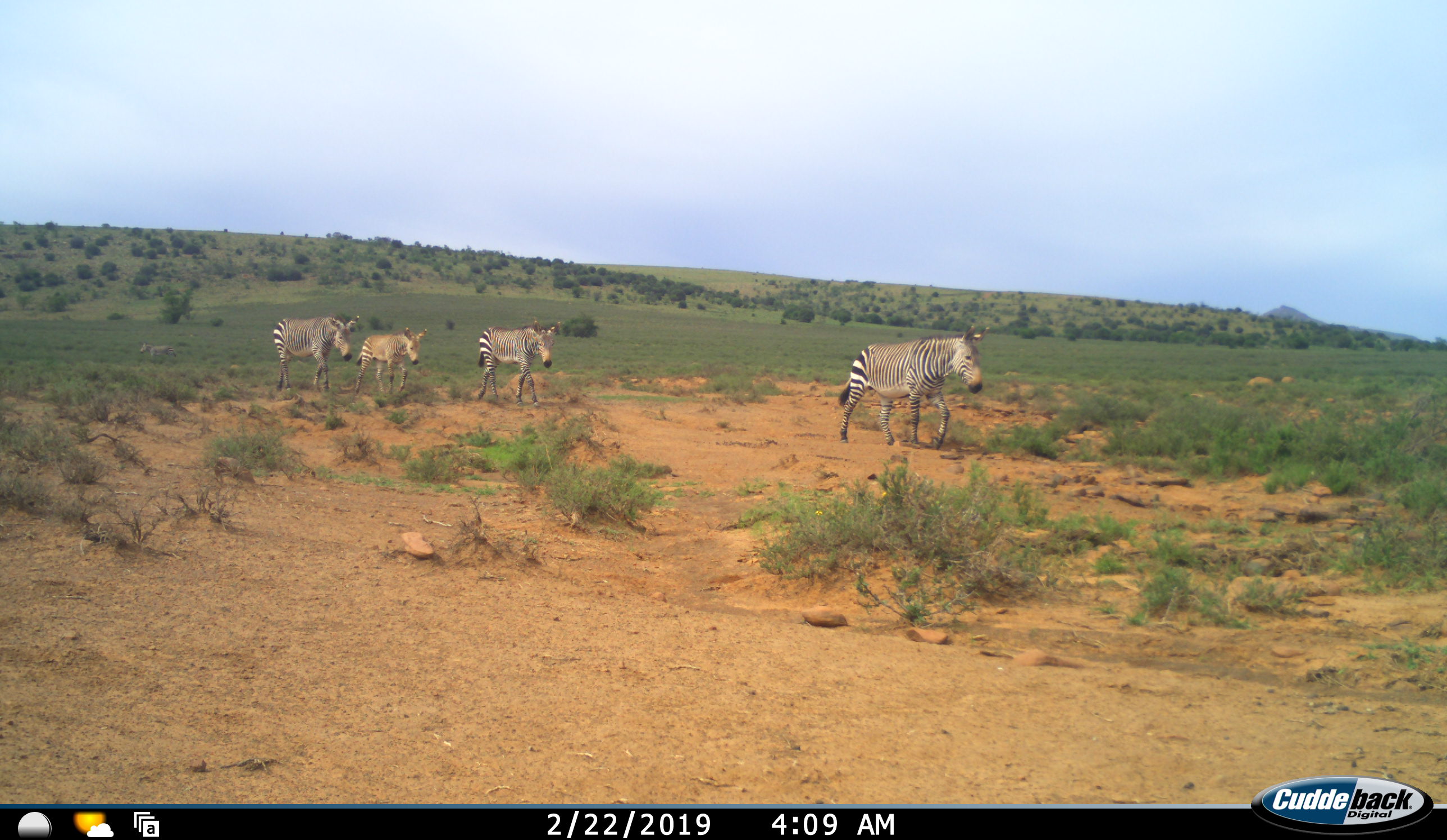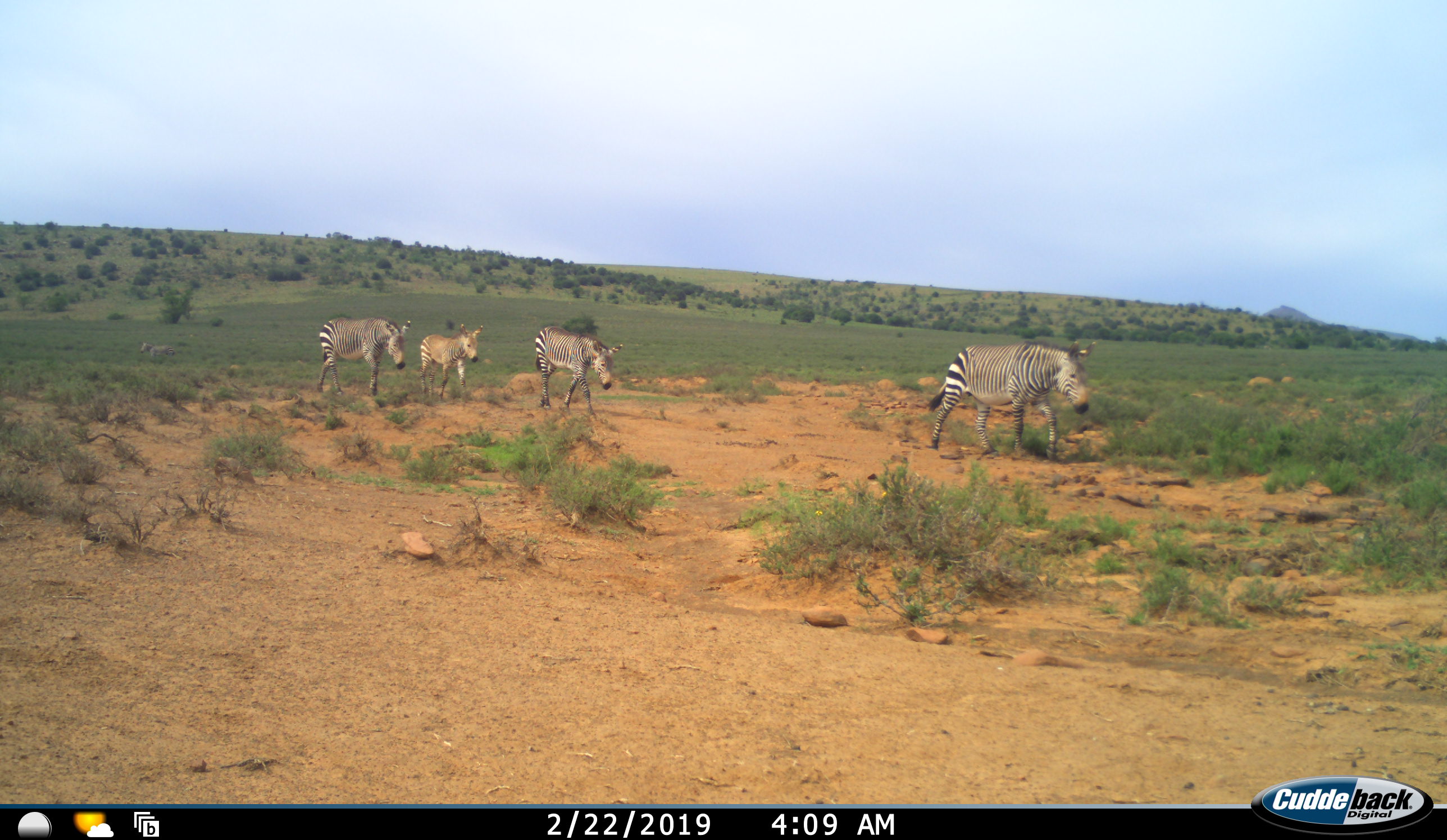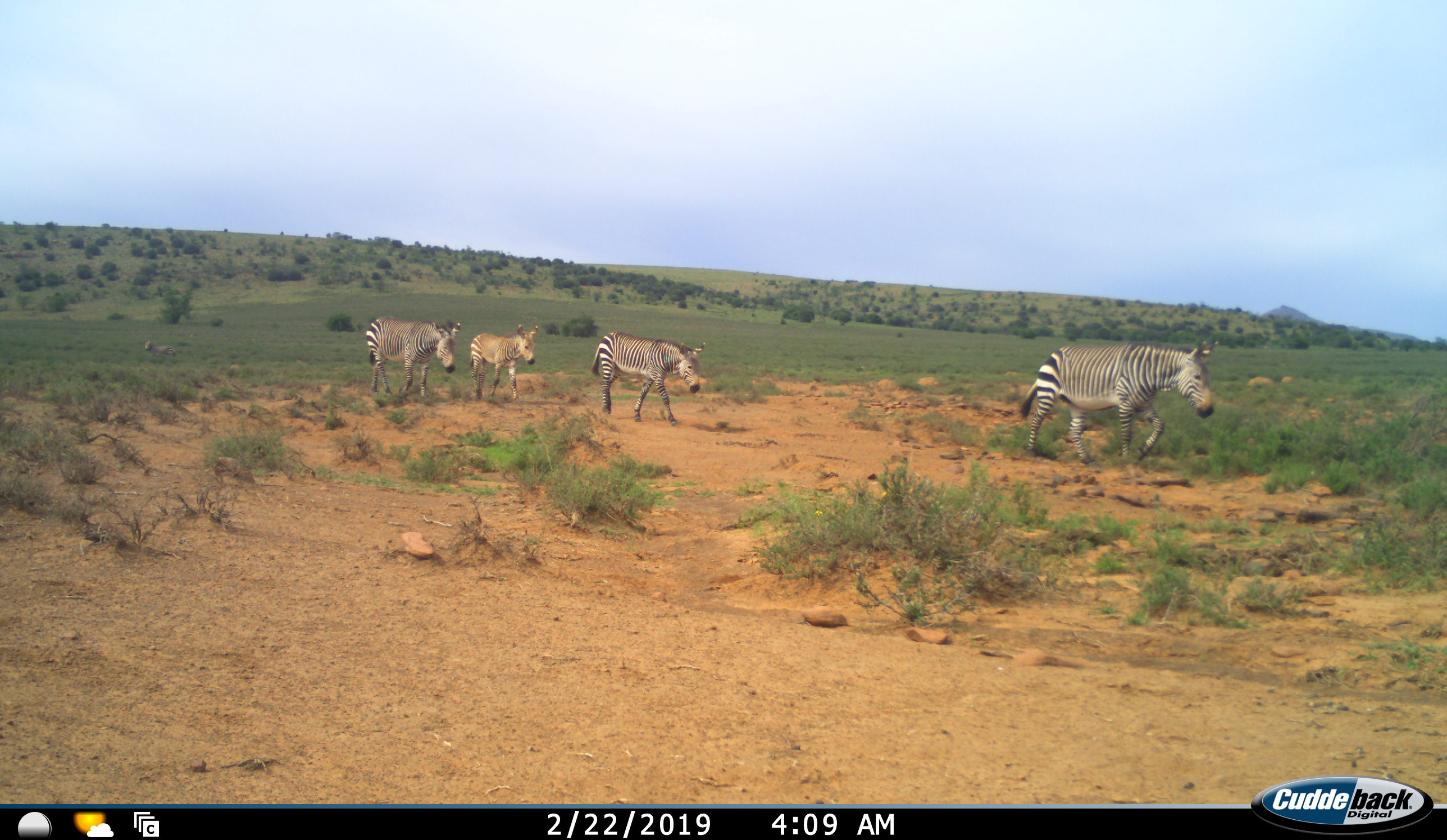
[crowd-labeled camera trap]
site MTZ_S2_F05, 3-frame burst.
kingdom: Animalia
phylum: Chordata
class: Mammalia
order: Perissodactyla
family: Equidae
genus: Equus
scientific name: Equus zebra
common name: mountain zebra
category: zebramountain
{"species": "zebramountain (mountain zebra) (Equus zebra)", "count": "4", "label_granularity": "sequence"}